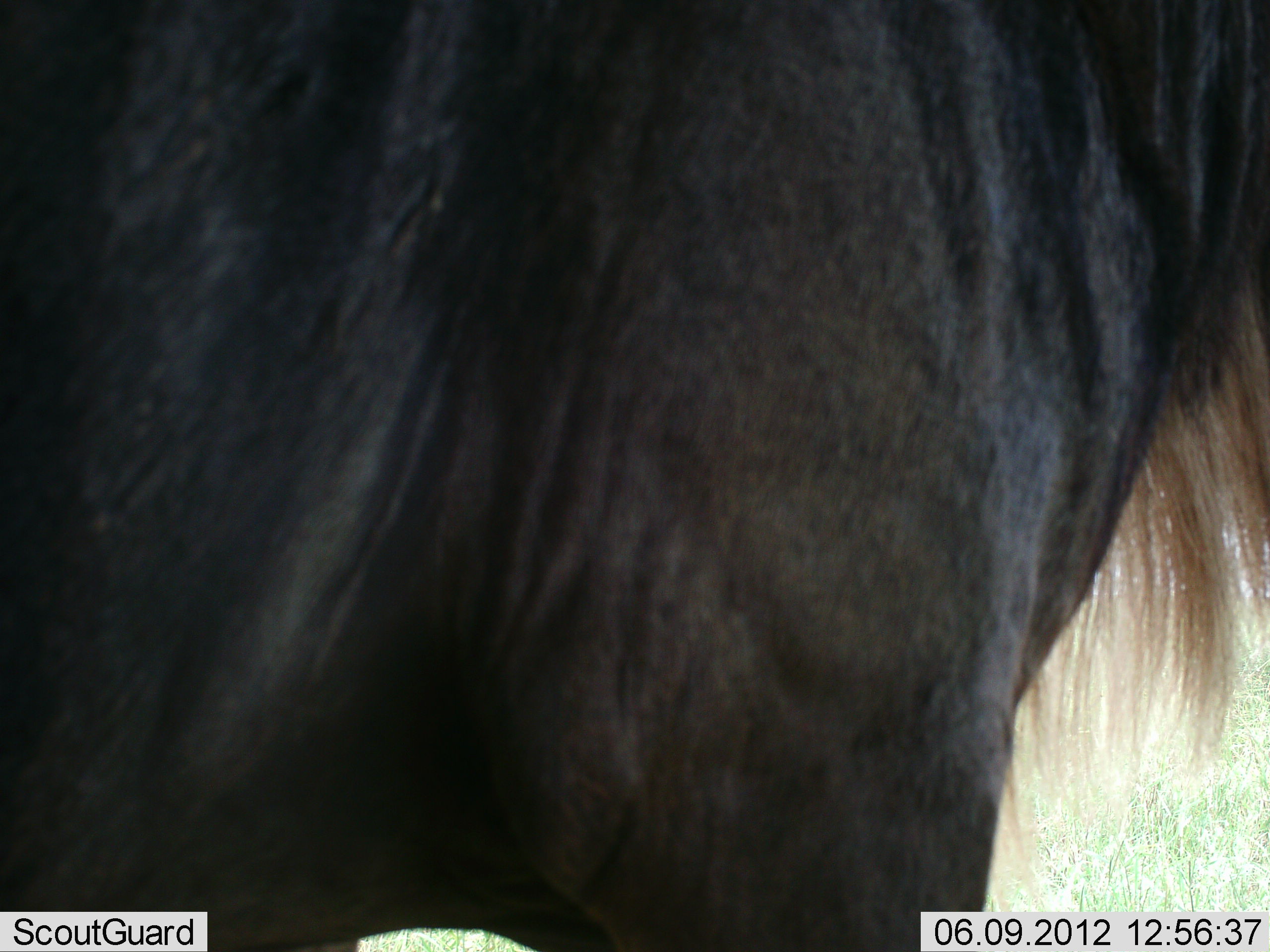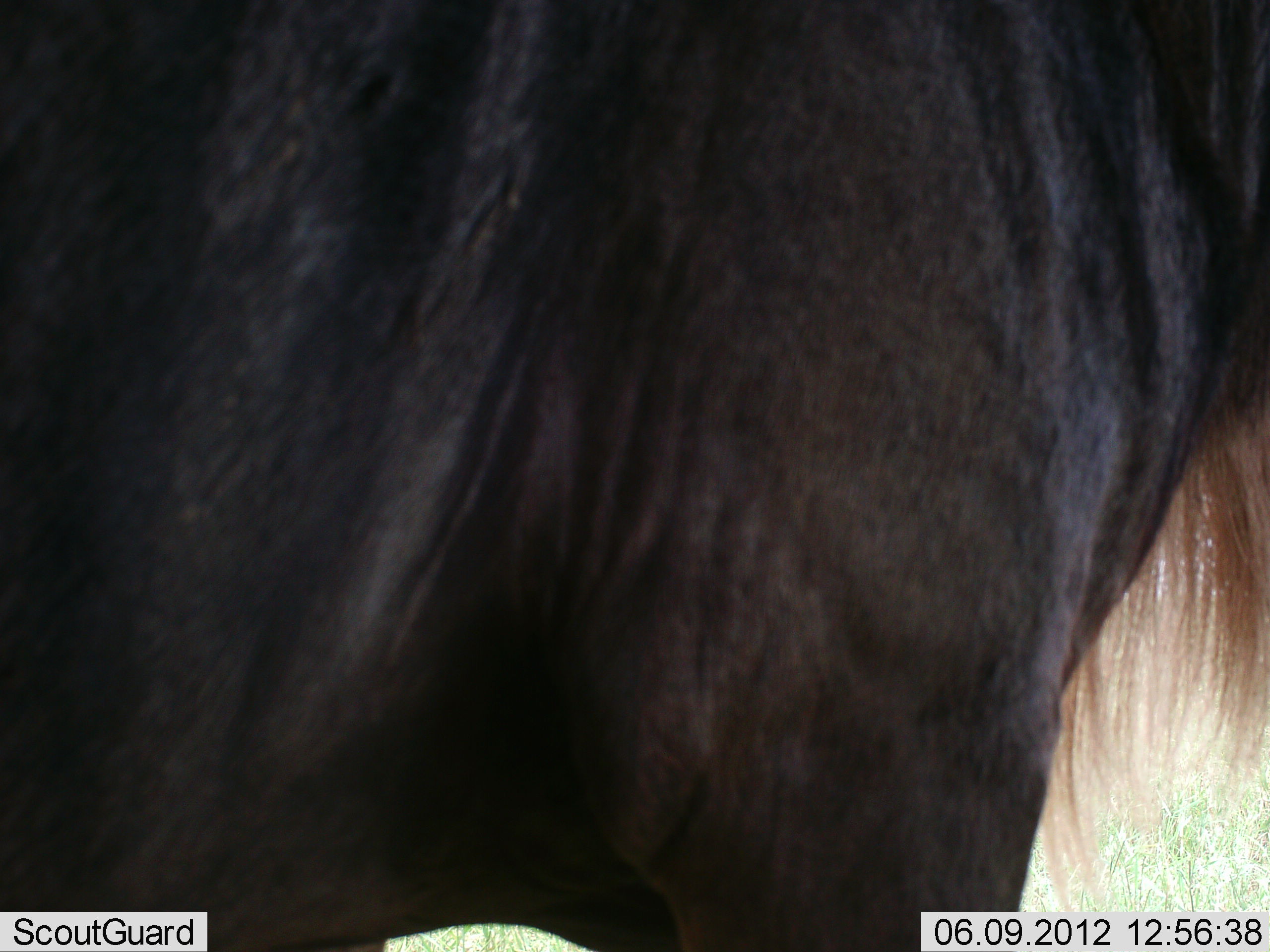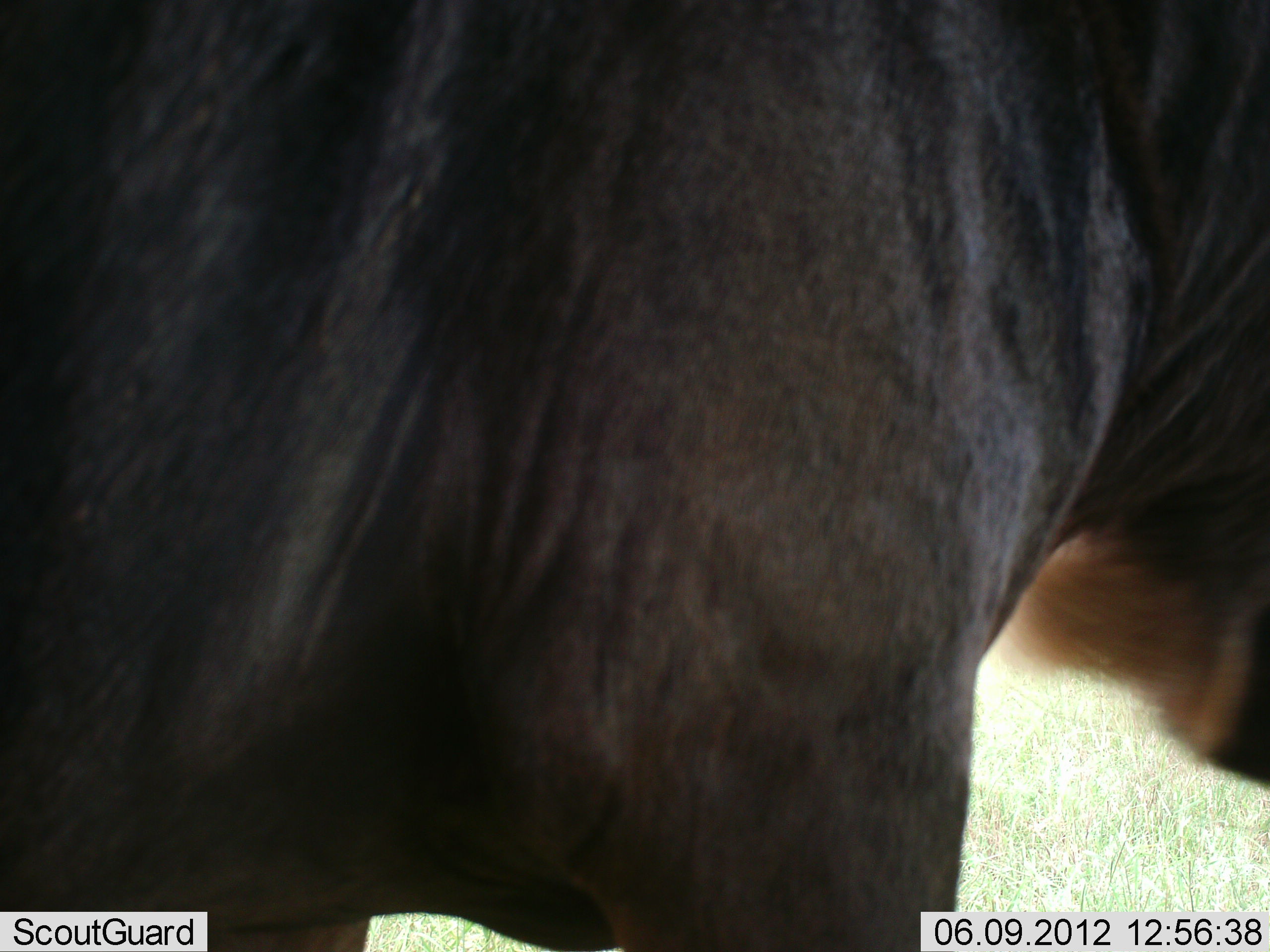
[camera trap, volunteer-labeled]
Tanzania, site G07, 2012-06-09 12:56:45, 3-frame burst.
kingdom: Animalia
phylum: Chordata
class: Mammalia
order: Artiodactyla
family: Bovidae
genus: Connochaetes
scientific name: Connochaetes taurinus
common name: blue wildebeest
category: wildebeest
Wildebeest (blue wildebeest) (Connochaetes taurinus), count 1. Behavior (volunteer vote fractions): standing 80%, resting 0%, moving 20%, interacting 0%. Young present (vote fraction): 0%. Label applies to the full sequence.